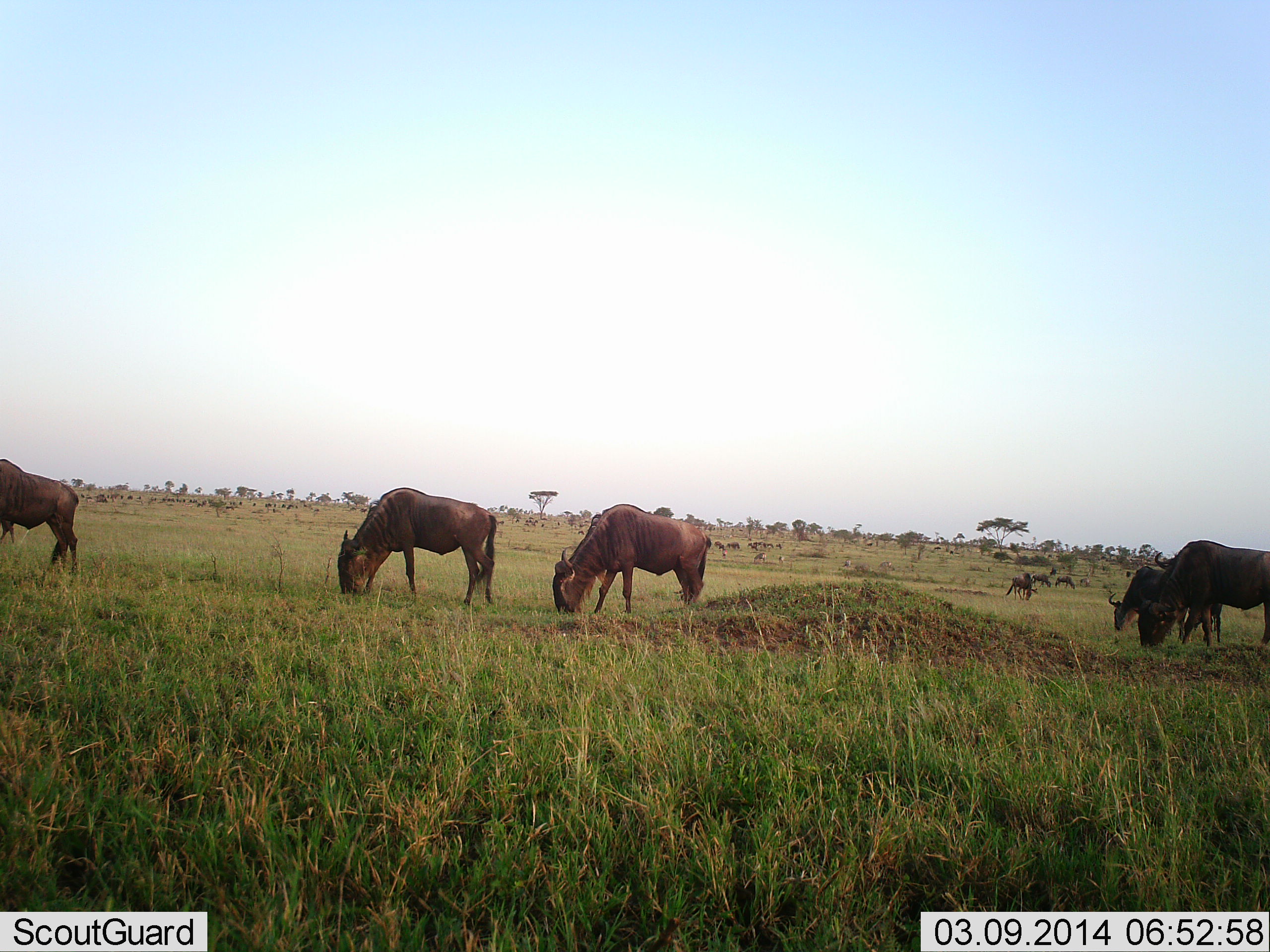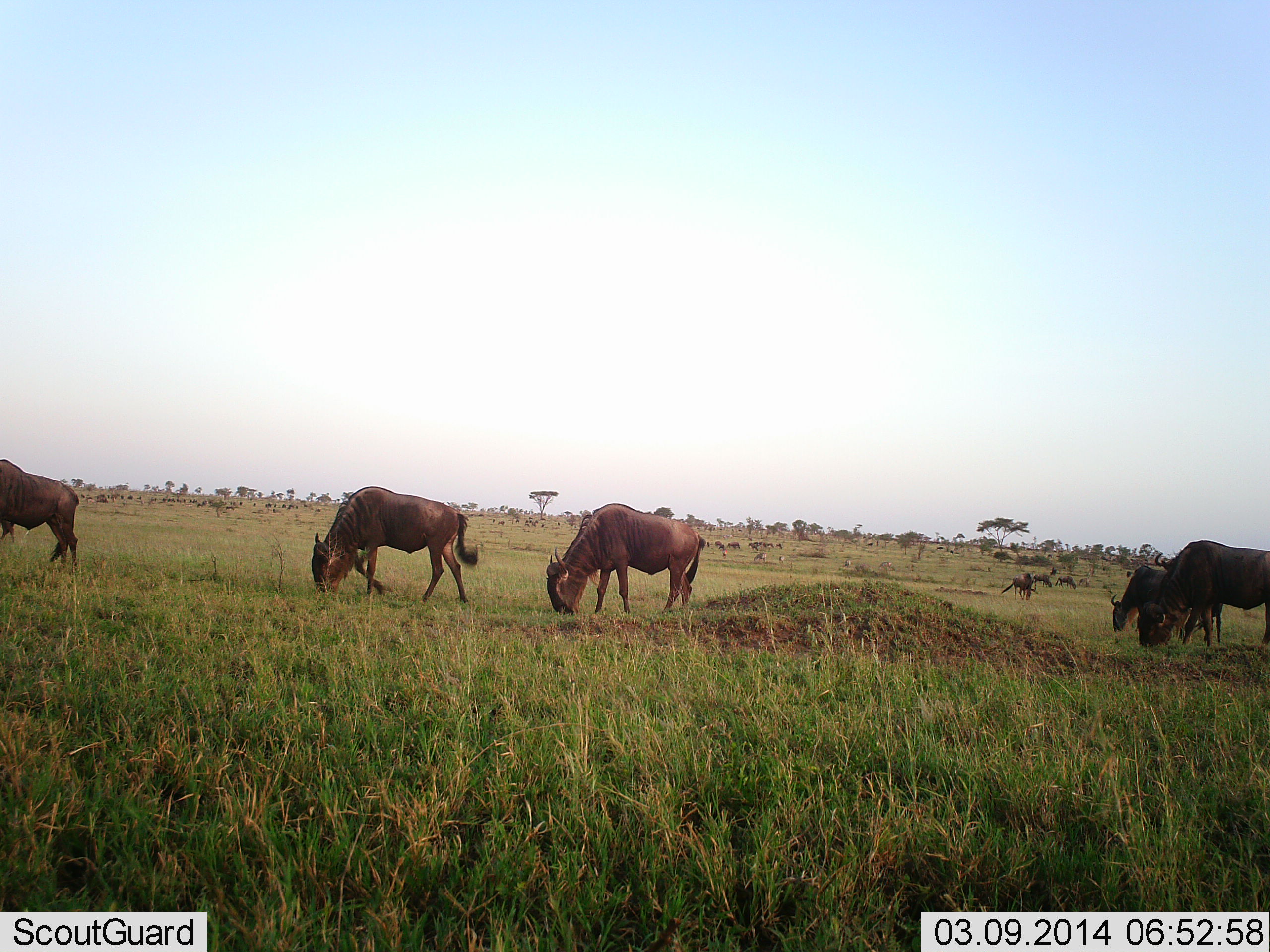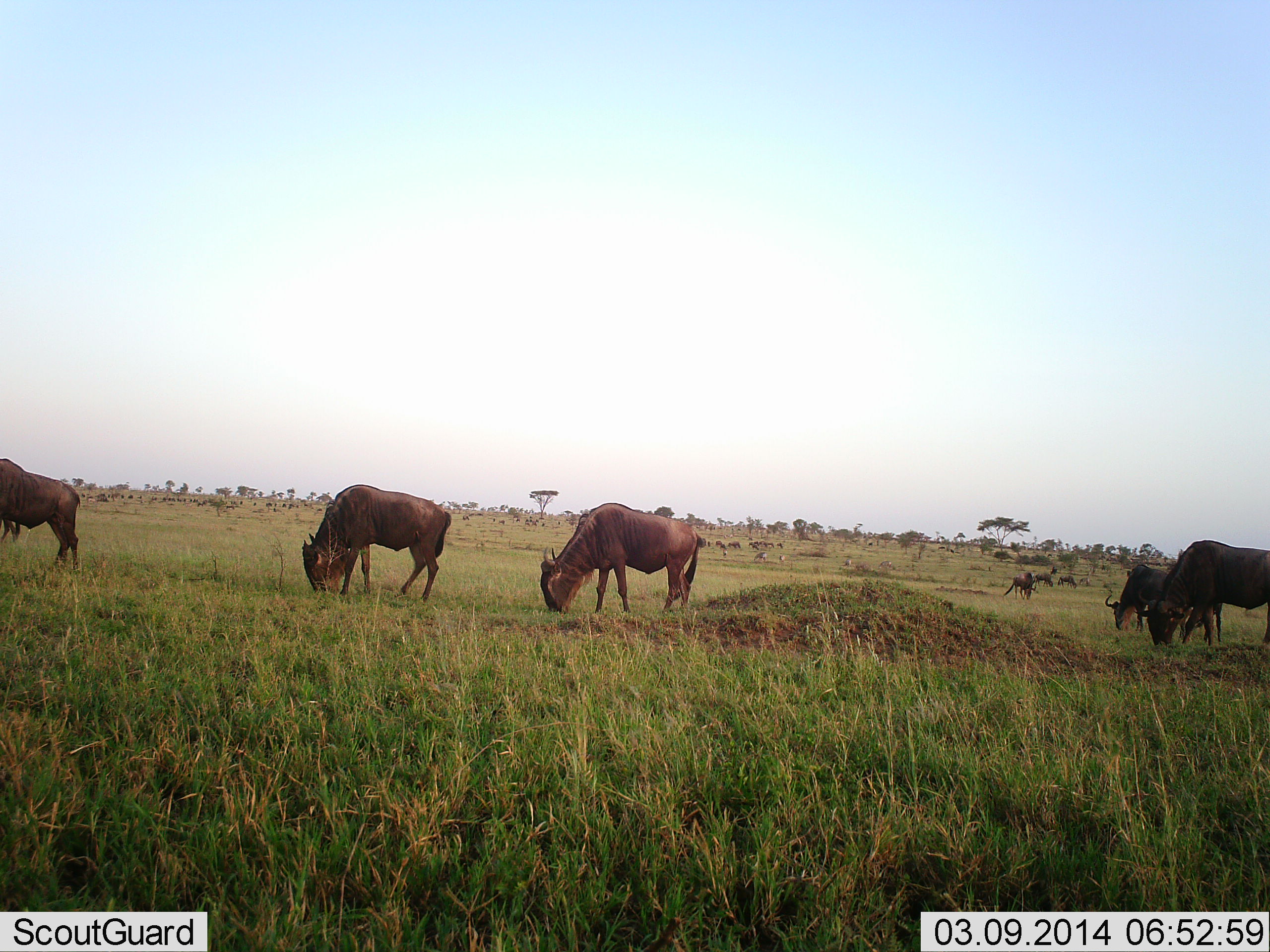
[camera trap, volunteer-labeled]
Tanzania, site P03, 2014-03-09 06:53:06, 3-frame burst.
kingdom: Animalia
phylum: Chordata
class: Mammalia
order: Artiodactyla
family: Bovidae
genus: Connochaetes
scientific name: Connochaetes taurinus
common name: blue wildebeest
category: wildebeest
Wildebeest (blue wildebeest) (Connochaetes taurinus), count 11-50. Behavior (volunteer vote fractions): standing 27%, resting 9%, moving 36%, interacting 9%. Young present (vote fraction): 9%. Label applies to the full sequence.